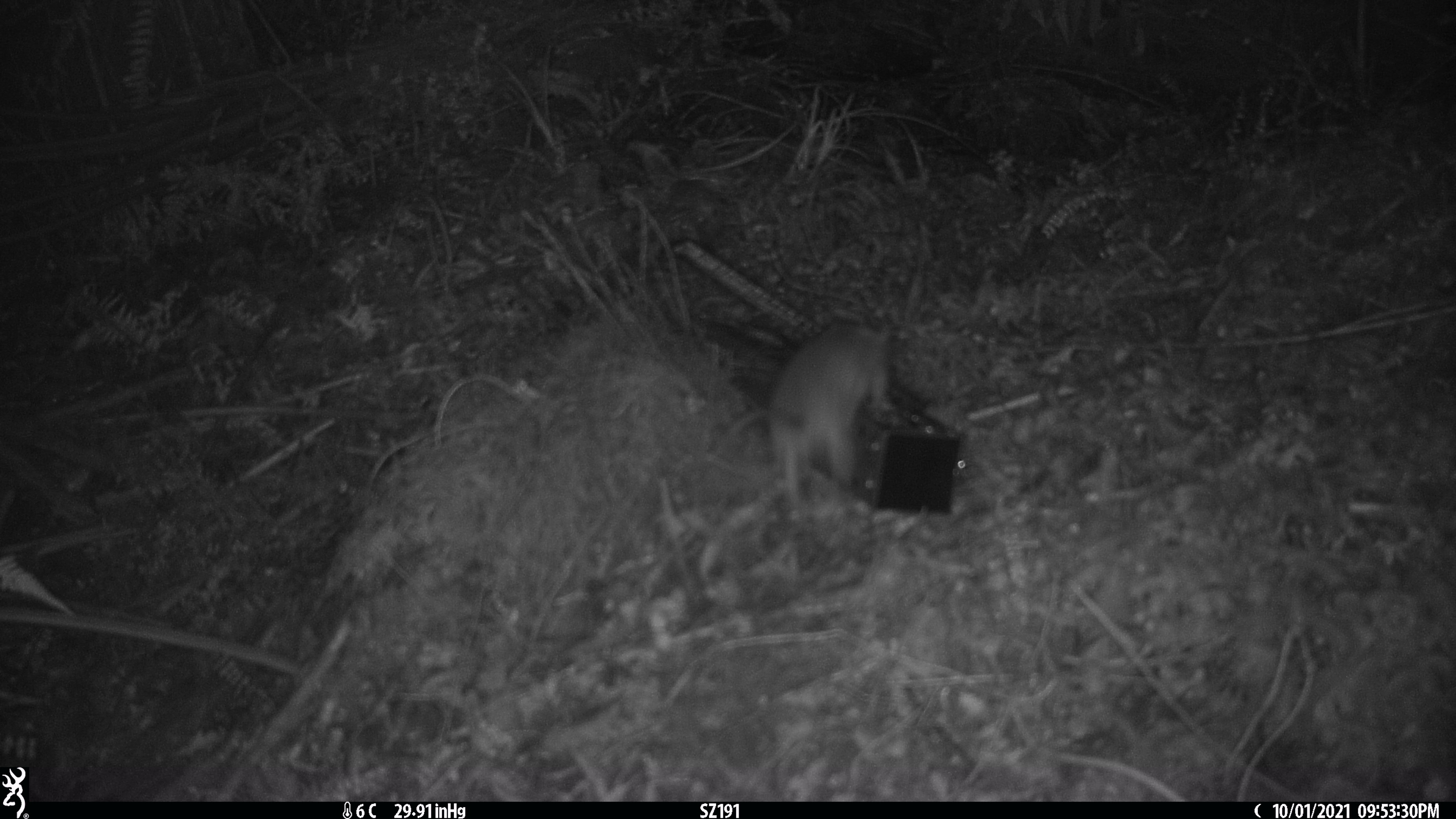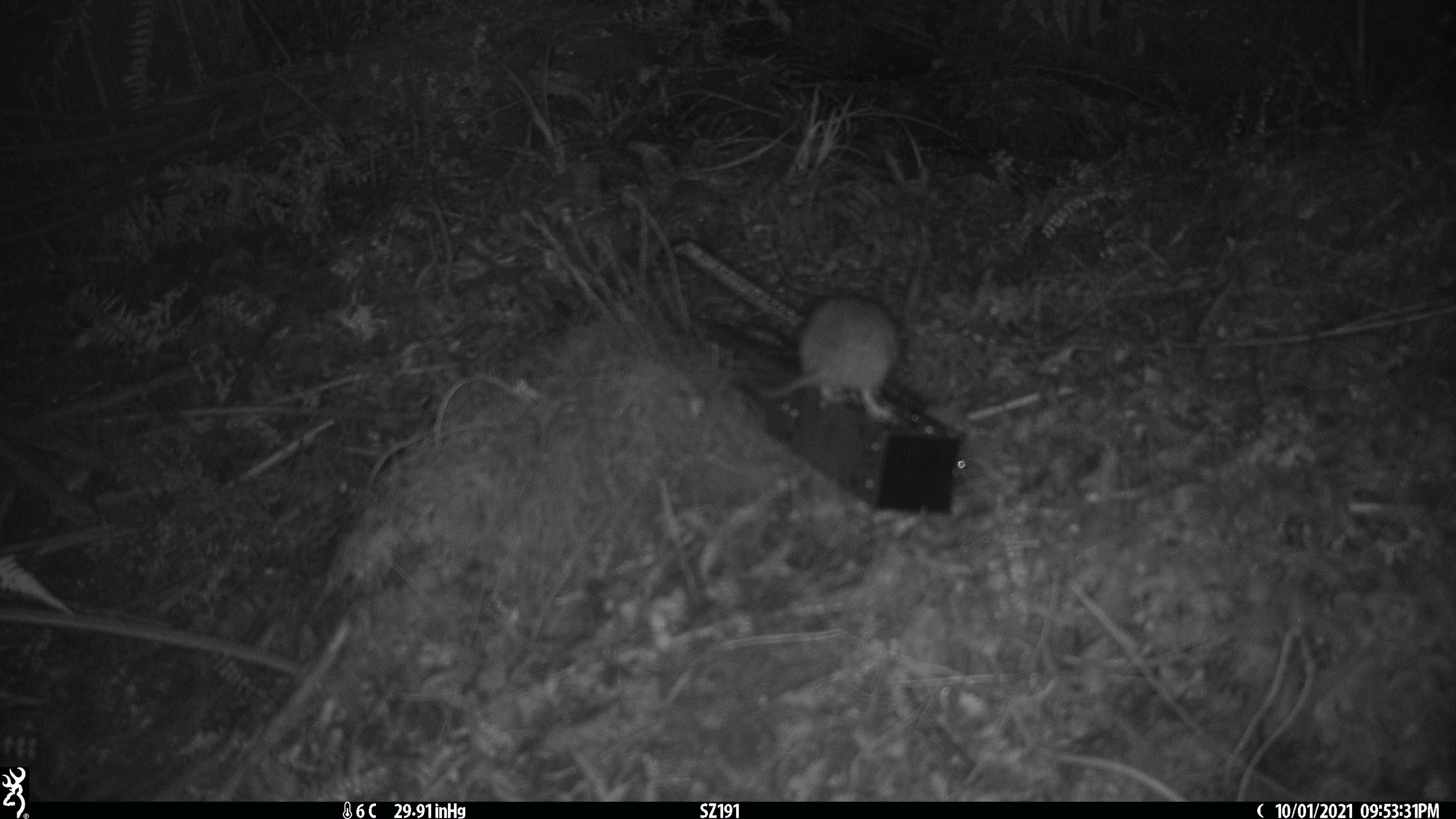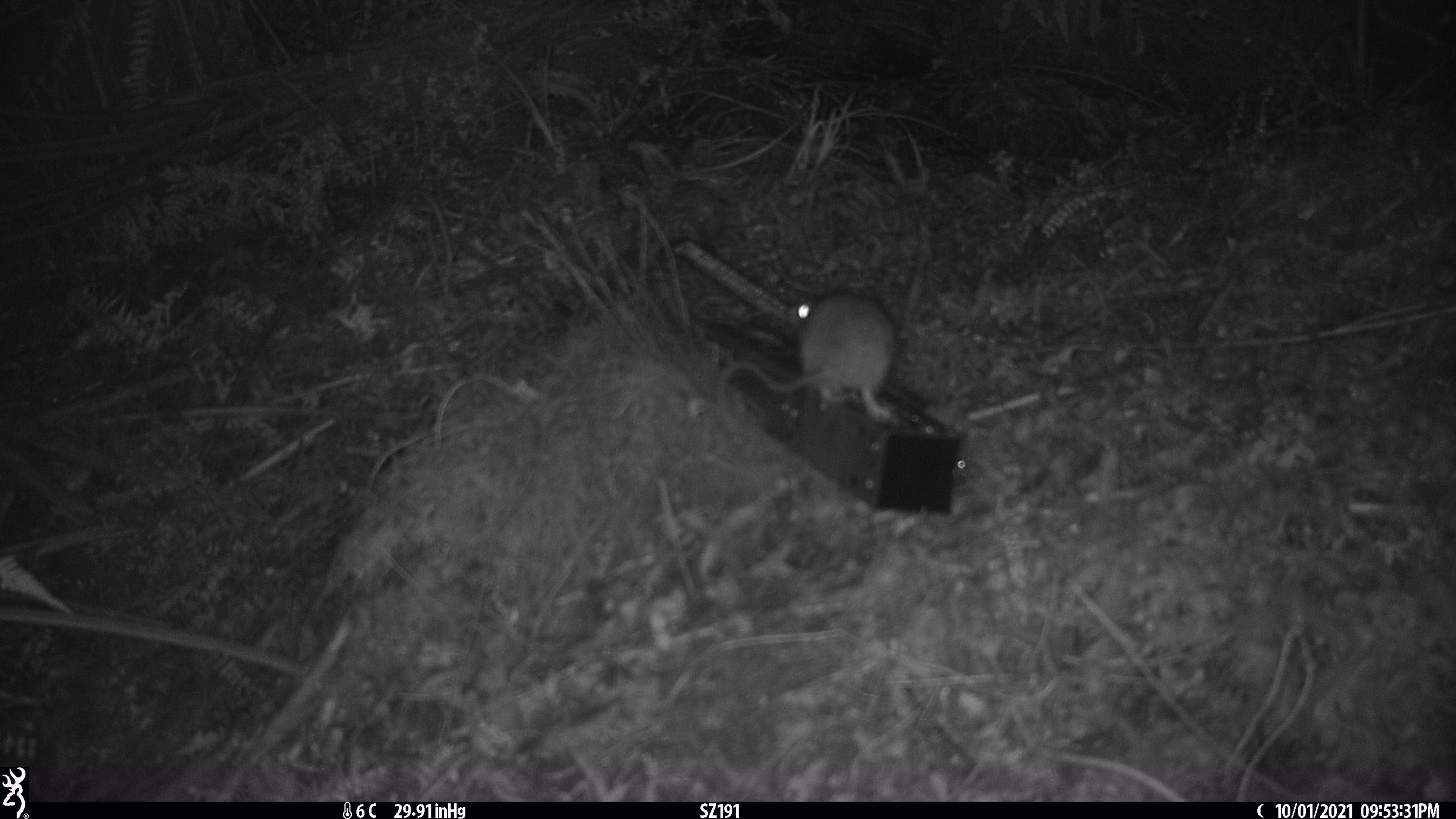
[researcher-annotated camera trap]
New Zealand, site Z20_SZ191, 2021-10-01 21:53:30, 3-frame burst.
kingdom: Animalia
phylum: Chordata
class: Mammalia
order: Rodentia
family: Muridae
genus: Rattus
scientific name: Rattus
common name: rat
Rat (Rattus).